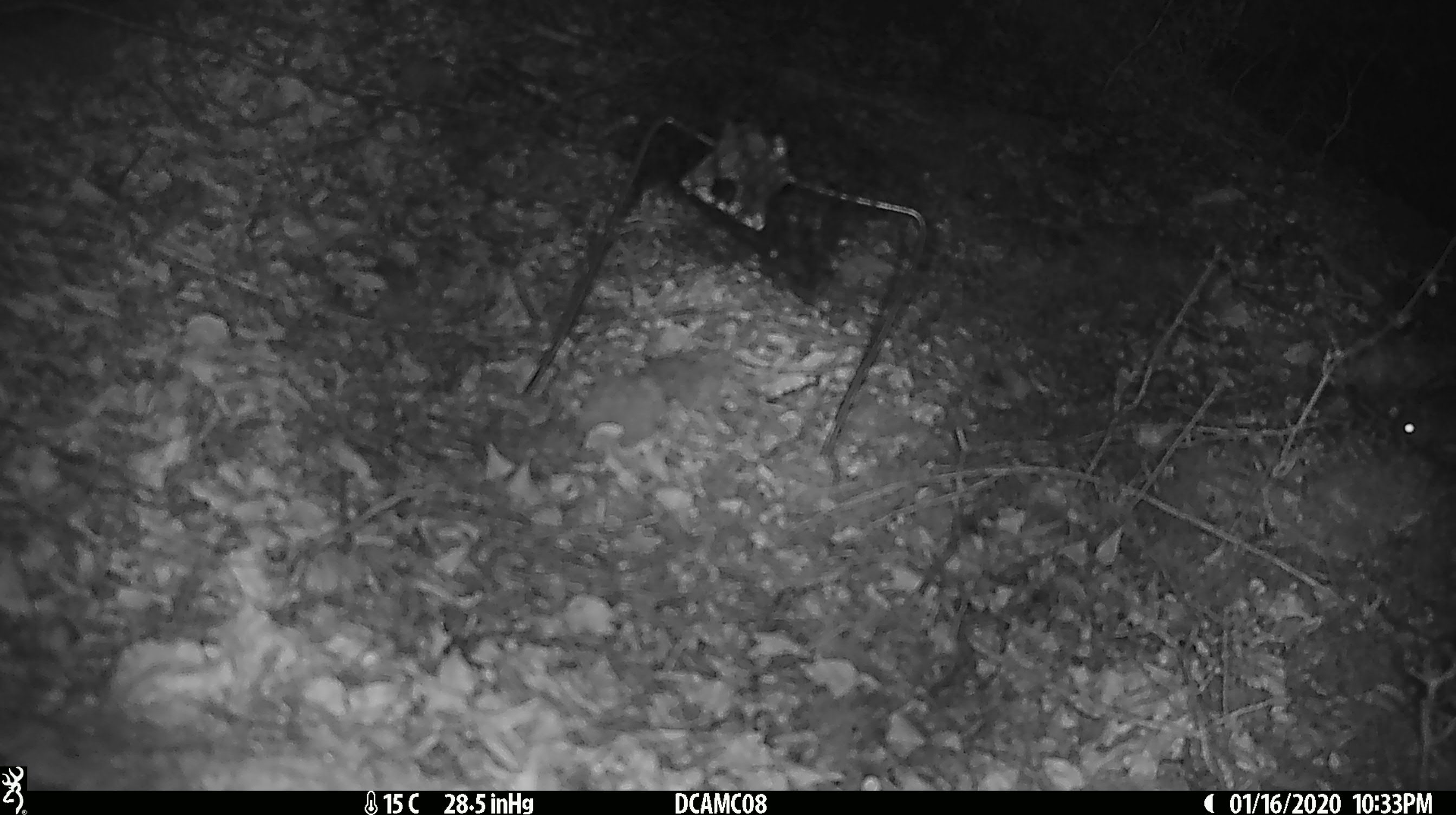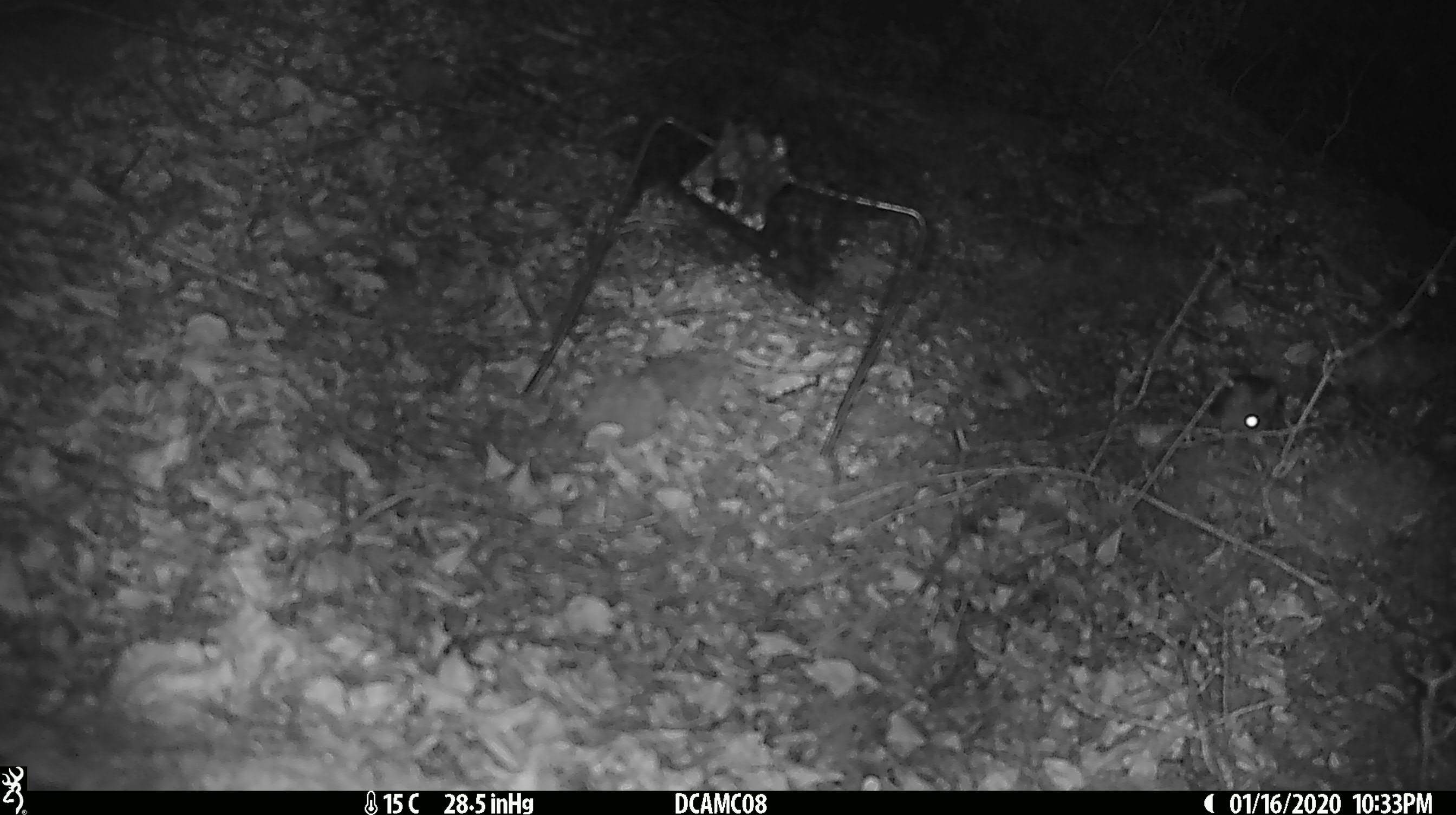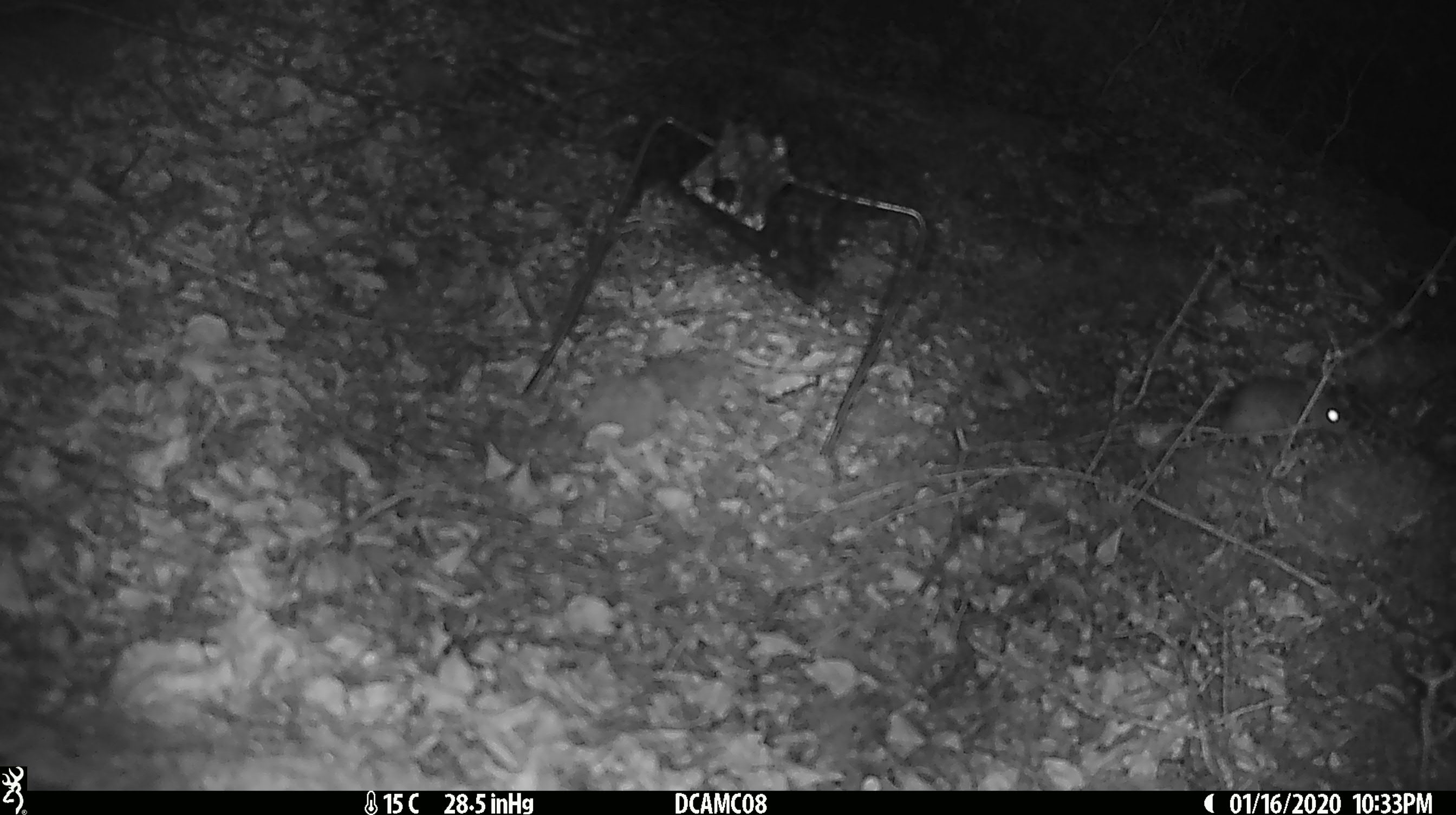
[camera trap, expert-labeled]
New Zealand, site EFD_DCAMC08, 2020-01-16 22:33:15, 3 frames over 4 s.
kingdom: Animalia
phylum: Chordata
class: Mammalia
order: Rodentia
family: Muridae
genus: Mus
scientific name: Mus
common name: mouse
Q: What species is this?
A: Mouse (Mus).